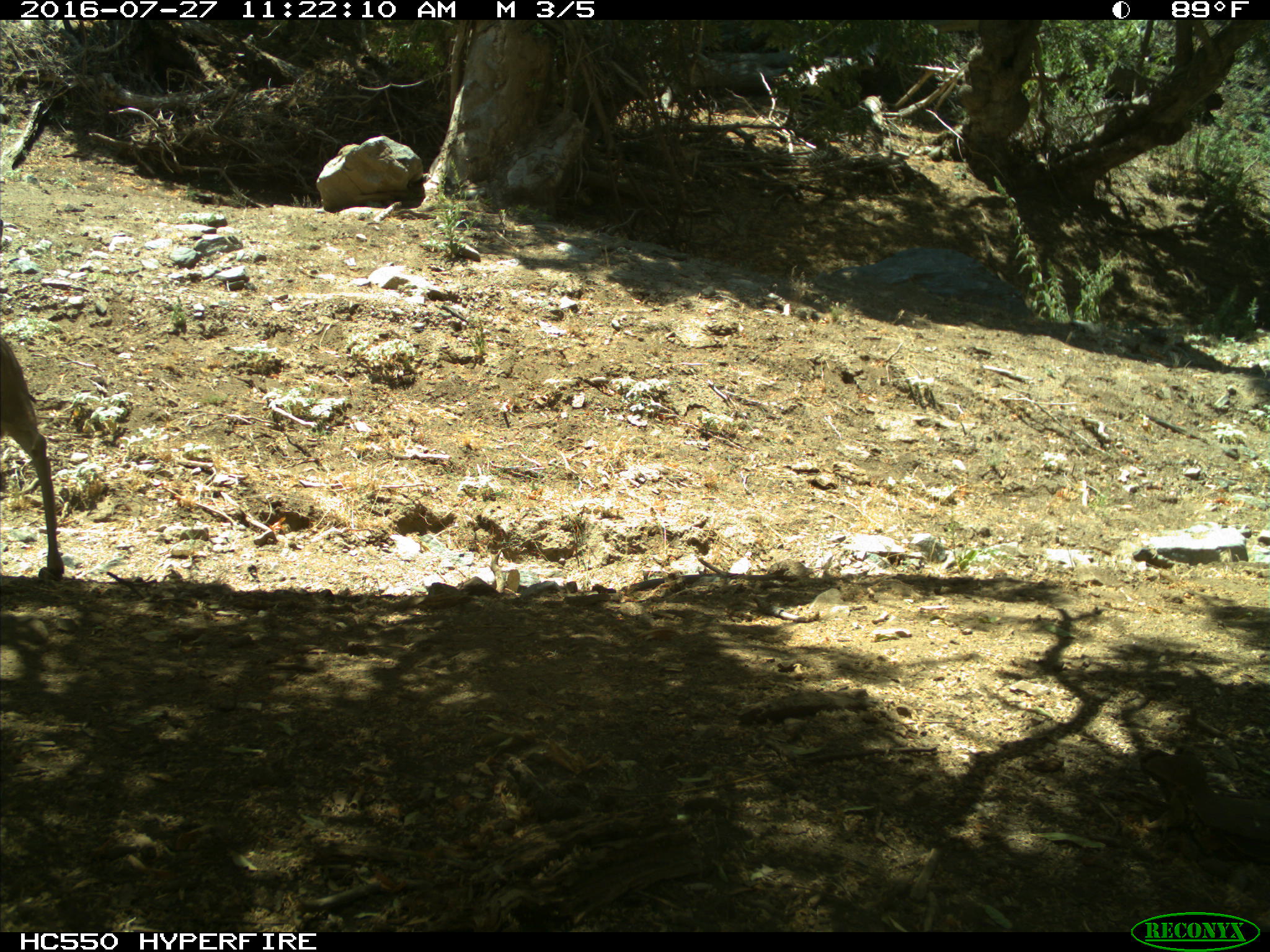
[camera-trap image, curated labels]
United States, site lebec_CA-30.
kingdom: Animalia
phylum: Chordata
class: Mammalia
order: Artiodactyla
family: Cervidae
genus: Odocoileus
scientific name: Odocoileus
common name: deer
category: unidentified deer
Unidentified deer (deer) (Odocoileus).